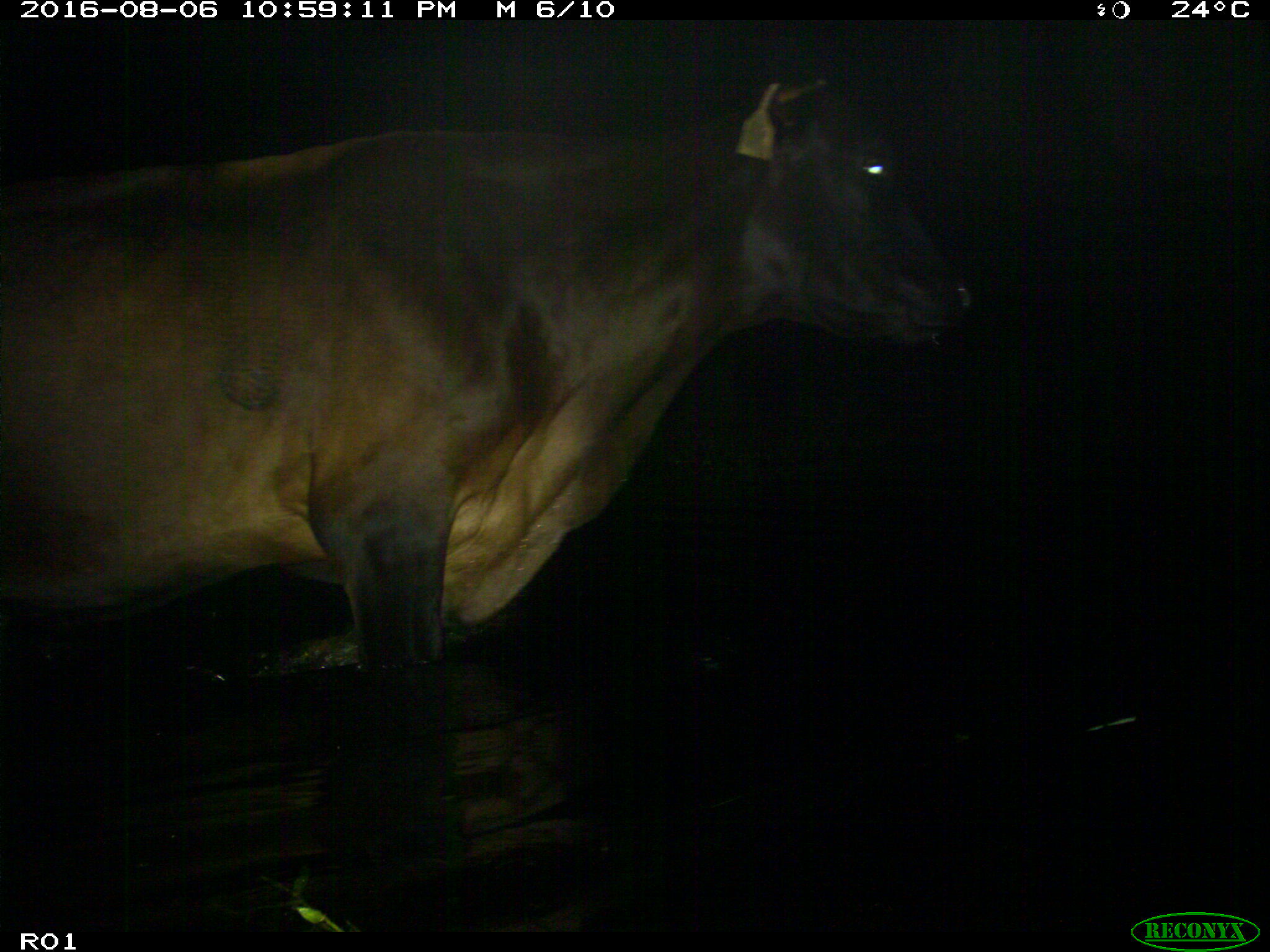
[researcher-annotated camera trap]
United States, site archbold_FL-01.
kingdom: Animalia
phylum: Chordata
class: Mammalia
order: Artiodactyla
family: Bovidae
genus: Bos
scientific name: Bos taurus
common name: domestic cow